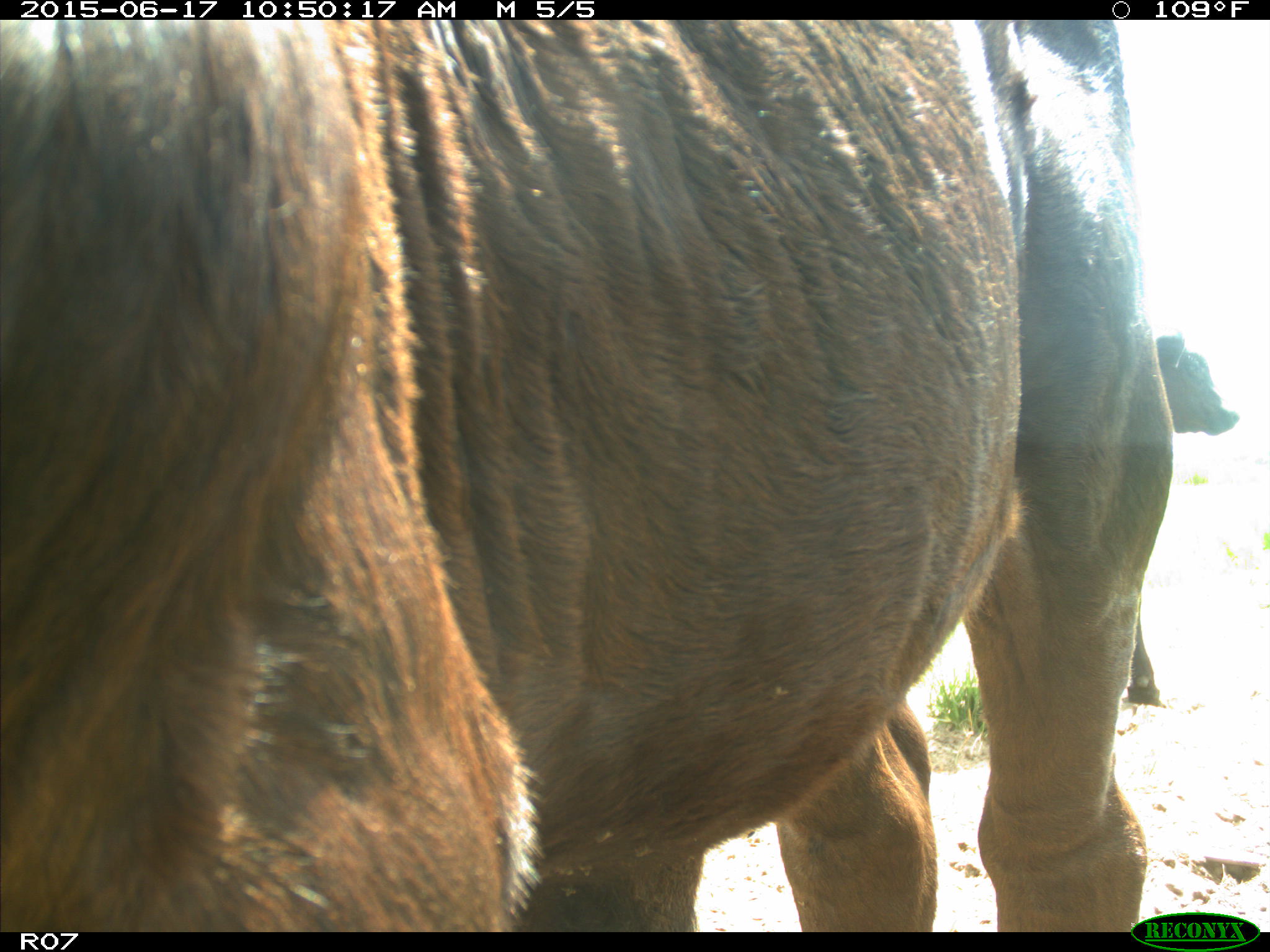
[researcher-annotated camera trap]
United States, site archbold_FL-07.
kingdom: Animalia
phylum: Chordata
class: Mammalia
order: Artiodactyla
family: Bovidae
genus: Bos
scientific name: Bos taurus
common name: domestic cow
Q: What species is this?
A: Bos taurus (domestic cow).